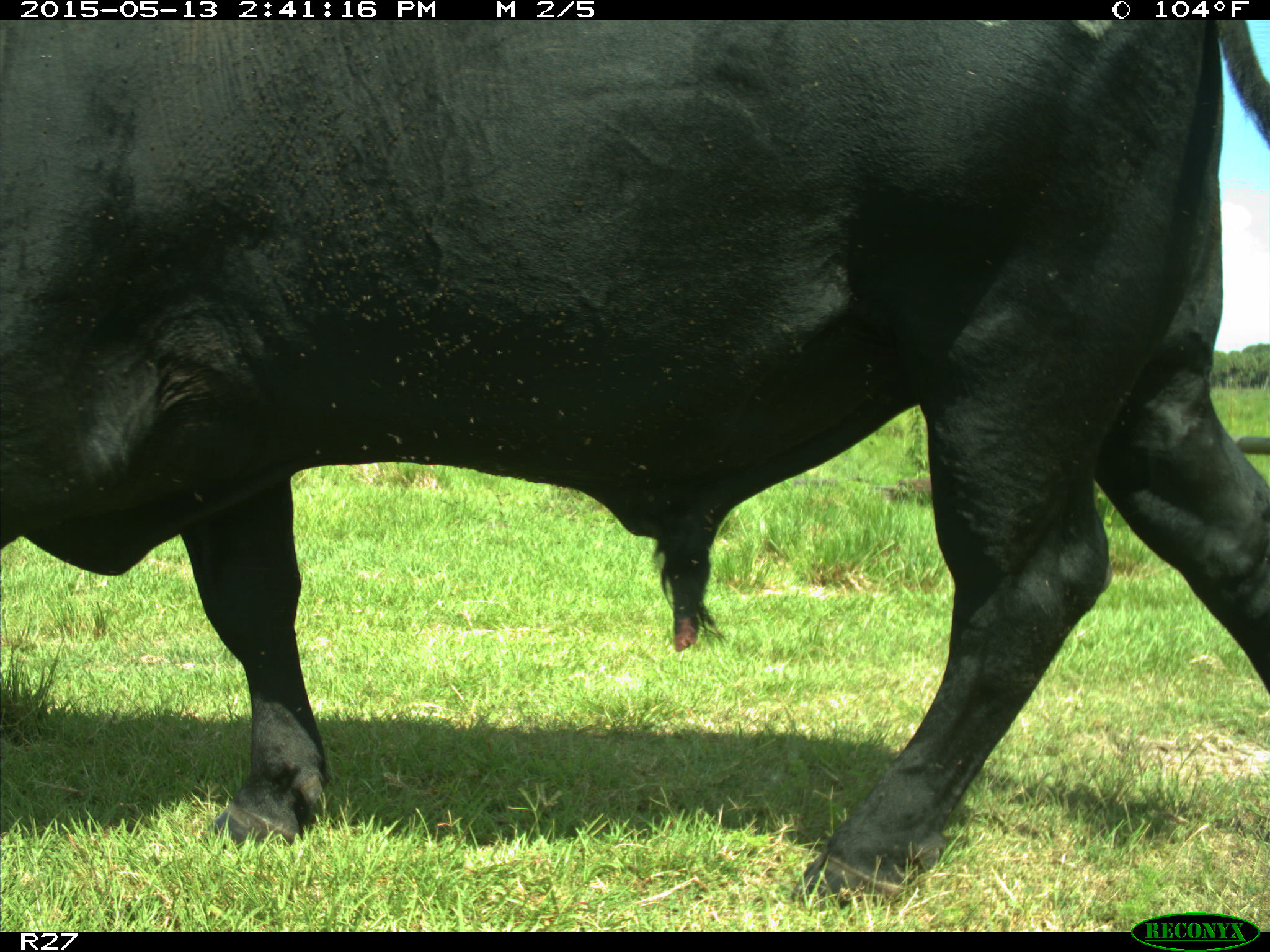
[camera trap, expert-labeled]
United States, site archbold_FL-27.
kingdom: Animalia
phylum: Chordata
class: Mammalia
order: Artiodactyla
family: Bovidae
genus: Bos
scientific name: Bos taurus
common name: domestic cow